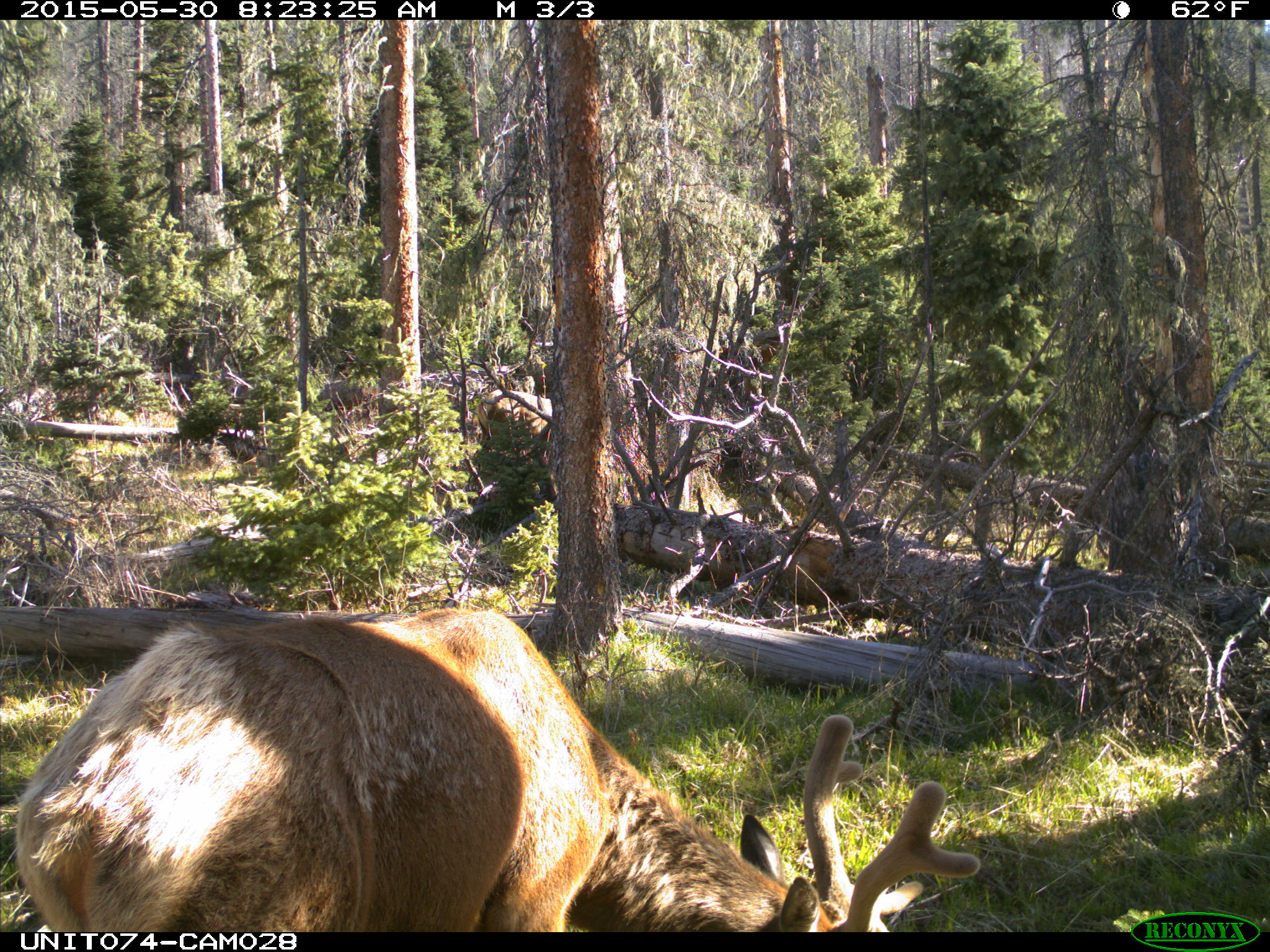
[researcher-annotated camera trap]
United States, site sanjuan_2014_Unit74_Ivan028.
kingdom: Animalia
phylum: Chordata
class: Mammalia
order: Artiodactyla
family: Cervidae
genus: Cervus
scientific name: Cervus elaphus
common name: red deer